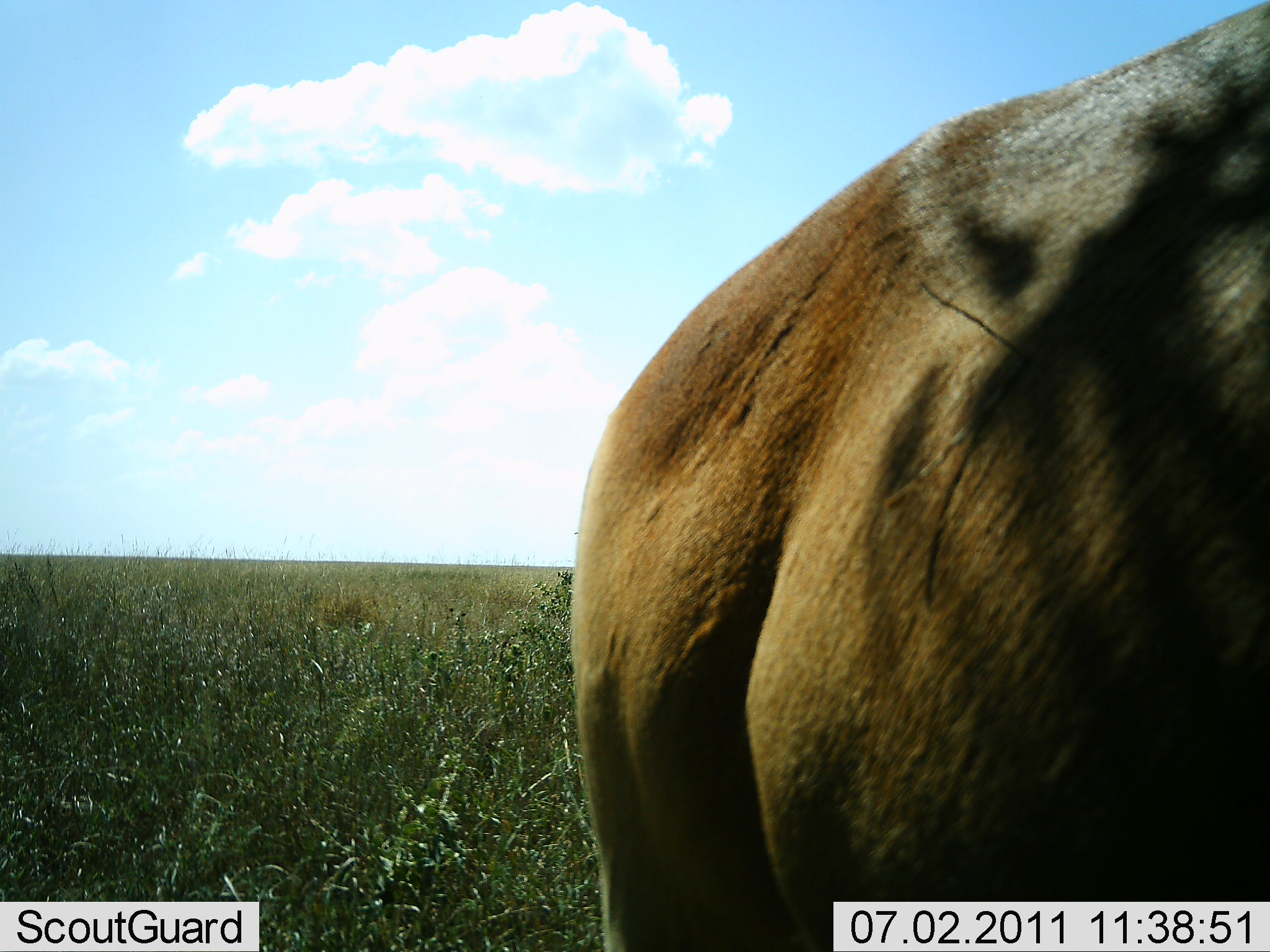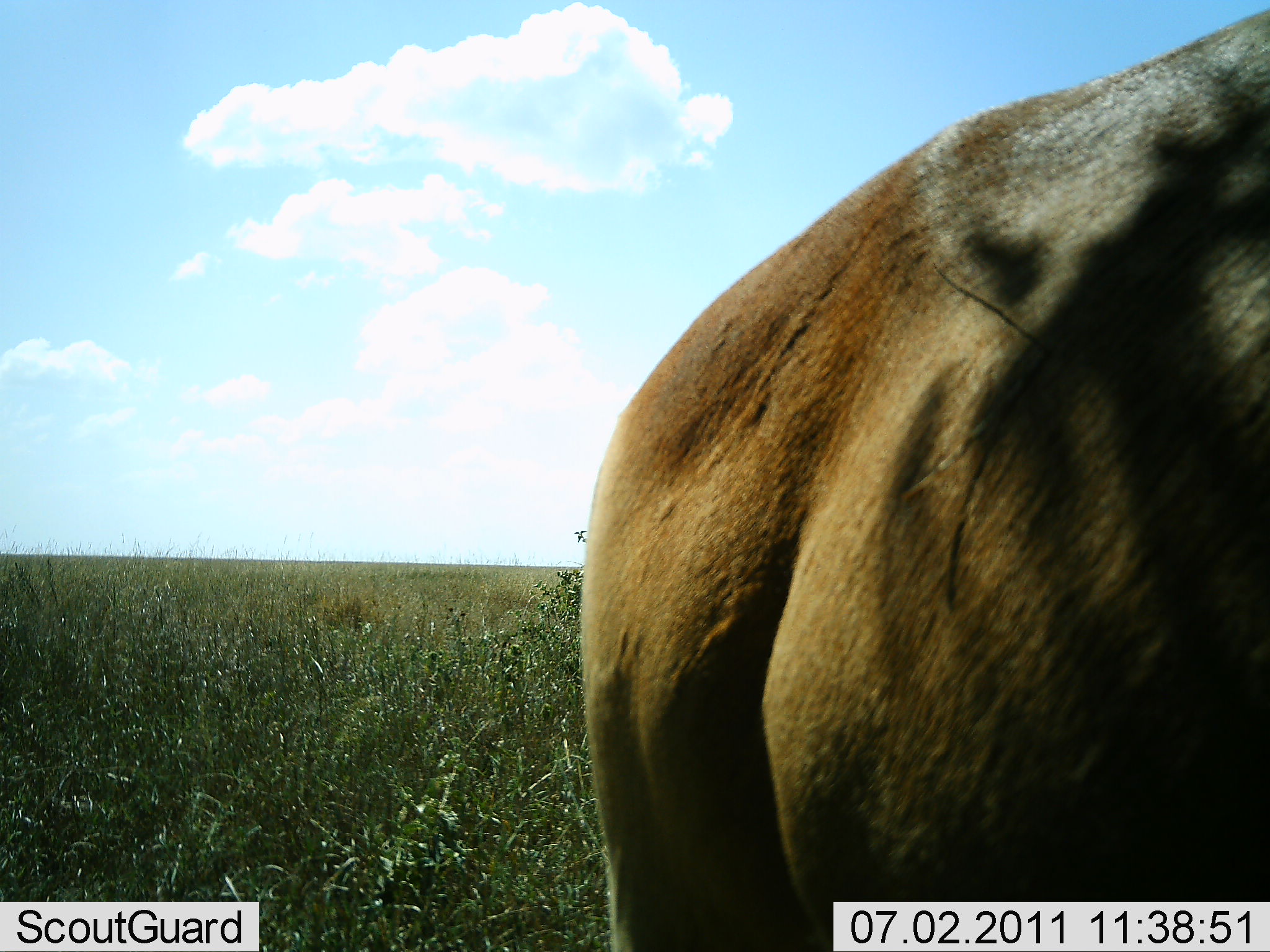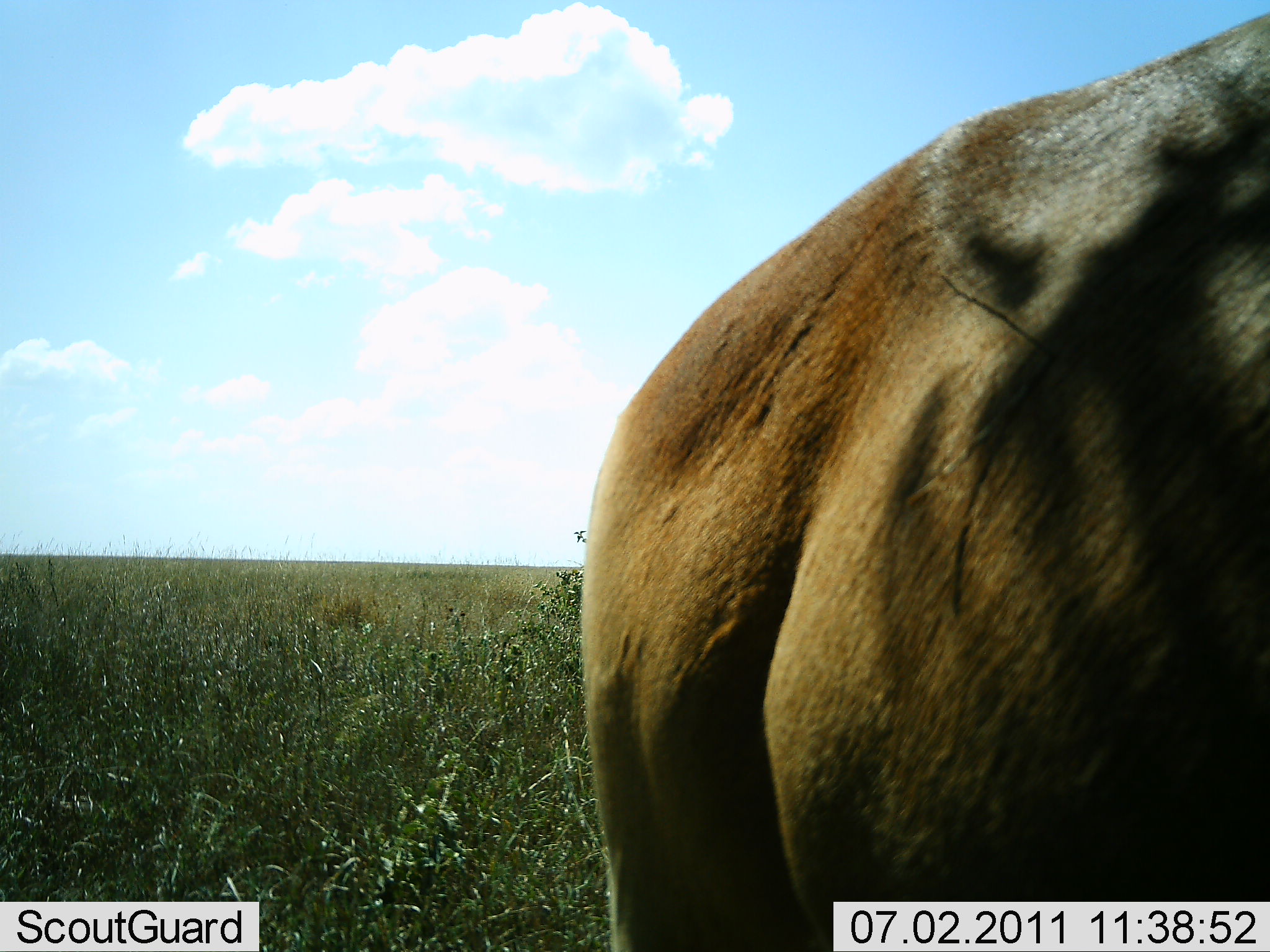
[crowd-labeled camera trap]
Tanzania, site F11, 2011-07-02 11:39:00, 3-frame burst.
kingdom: Animalia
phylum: Chordata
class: Mammalia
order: Artiodactyla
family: Bovidae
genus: Connochaetes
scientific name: Connochaetes taurinus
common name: blue wildebeest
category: wildebeest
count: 1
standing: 100%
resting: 0%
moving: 0%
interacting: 0%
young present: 0%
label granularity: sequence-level